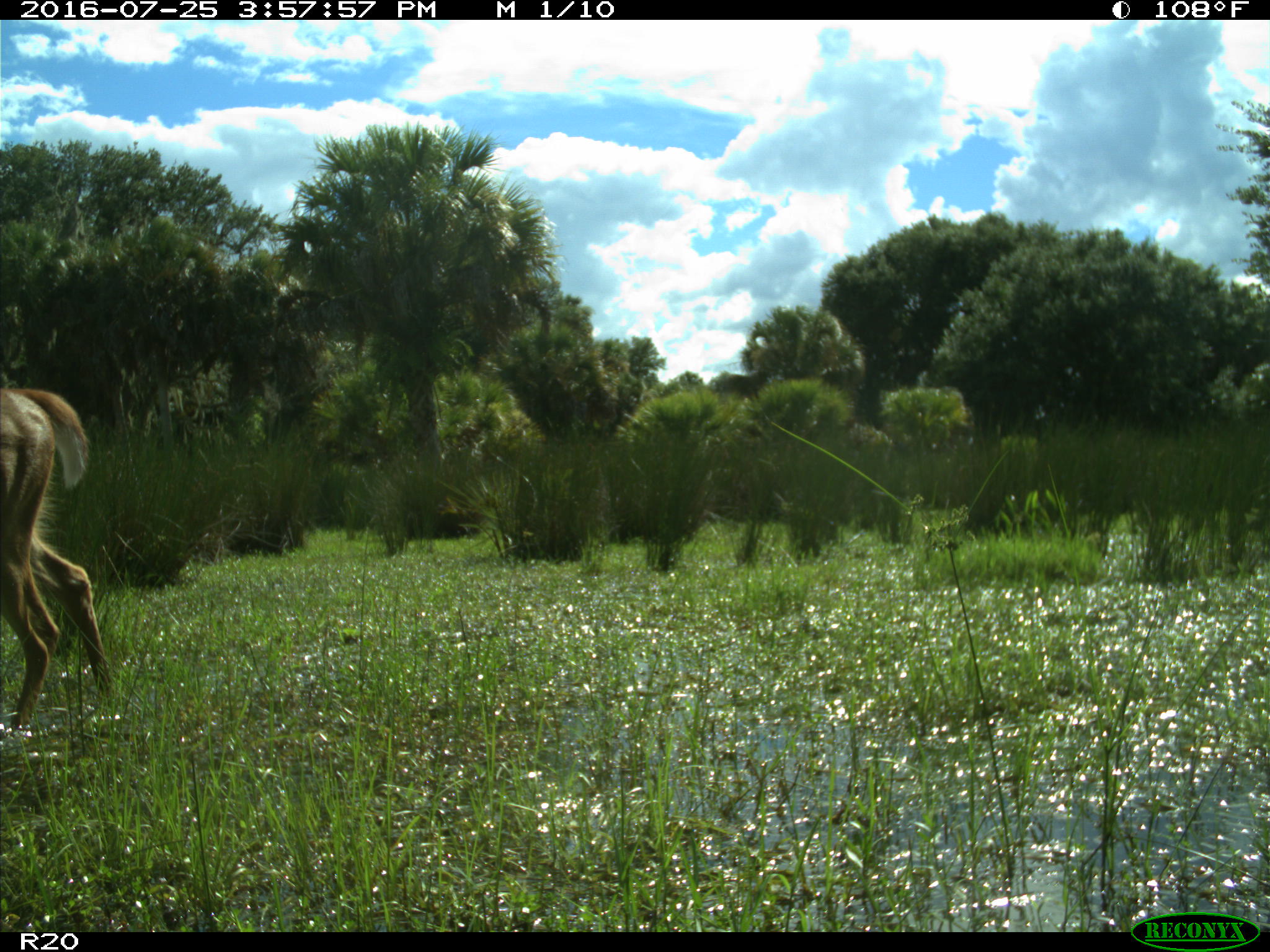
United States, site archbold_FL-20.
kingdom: Animalia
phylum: Chordata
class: Mammalia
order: Artiodactyla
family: Cervidae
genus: Odocoileus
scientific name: Odocoileus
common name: deer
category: unidentified deer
Unidentified deer (deer) (Odocoileus).